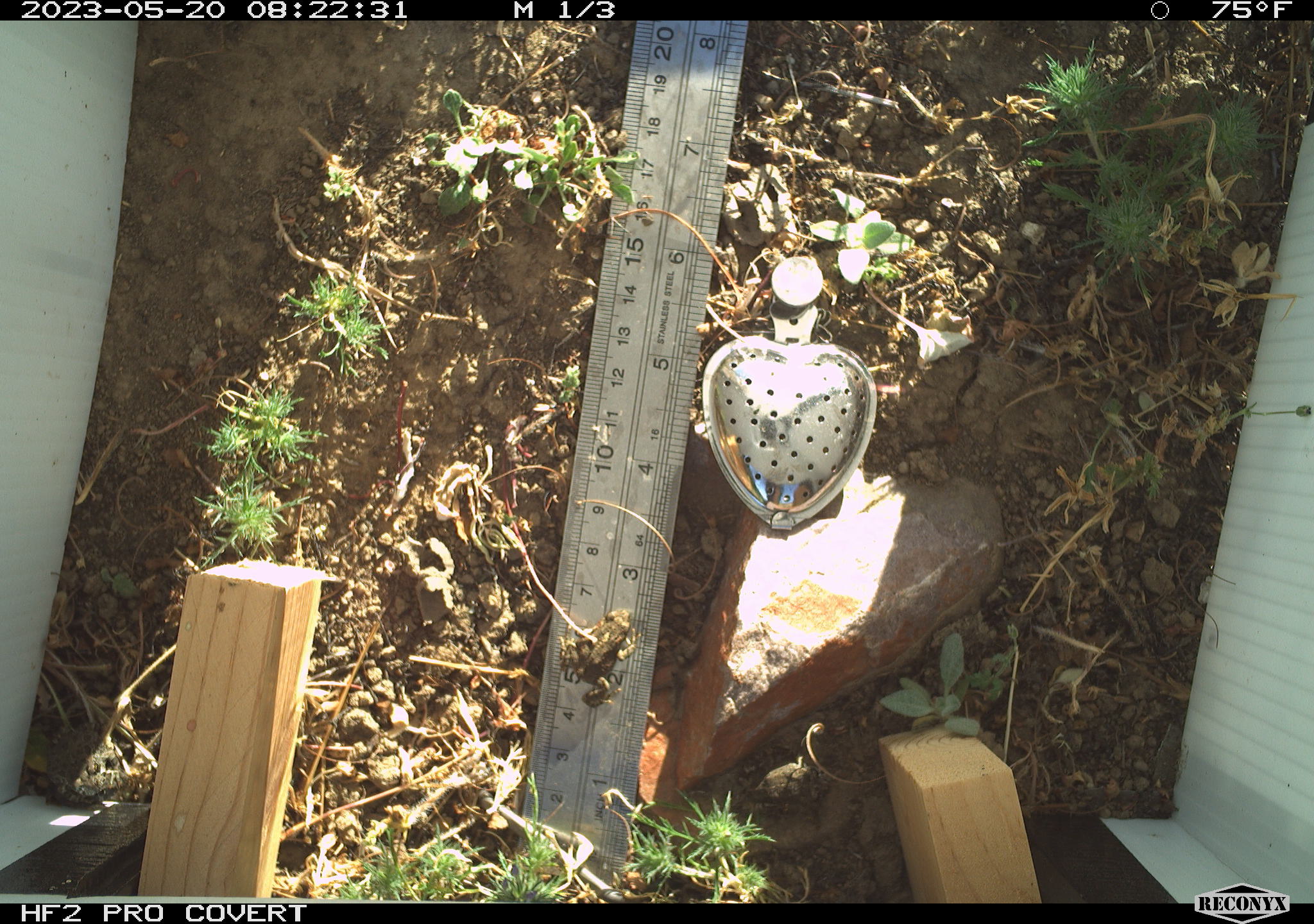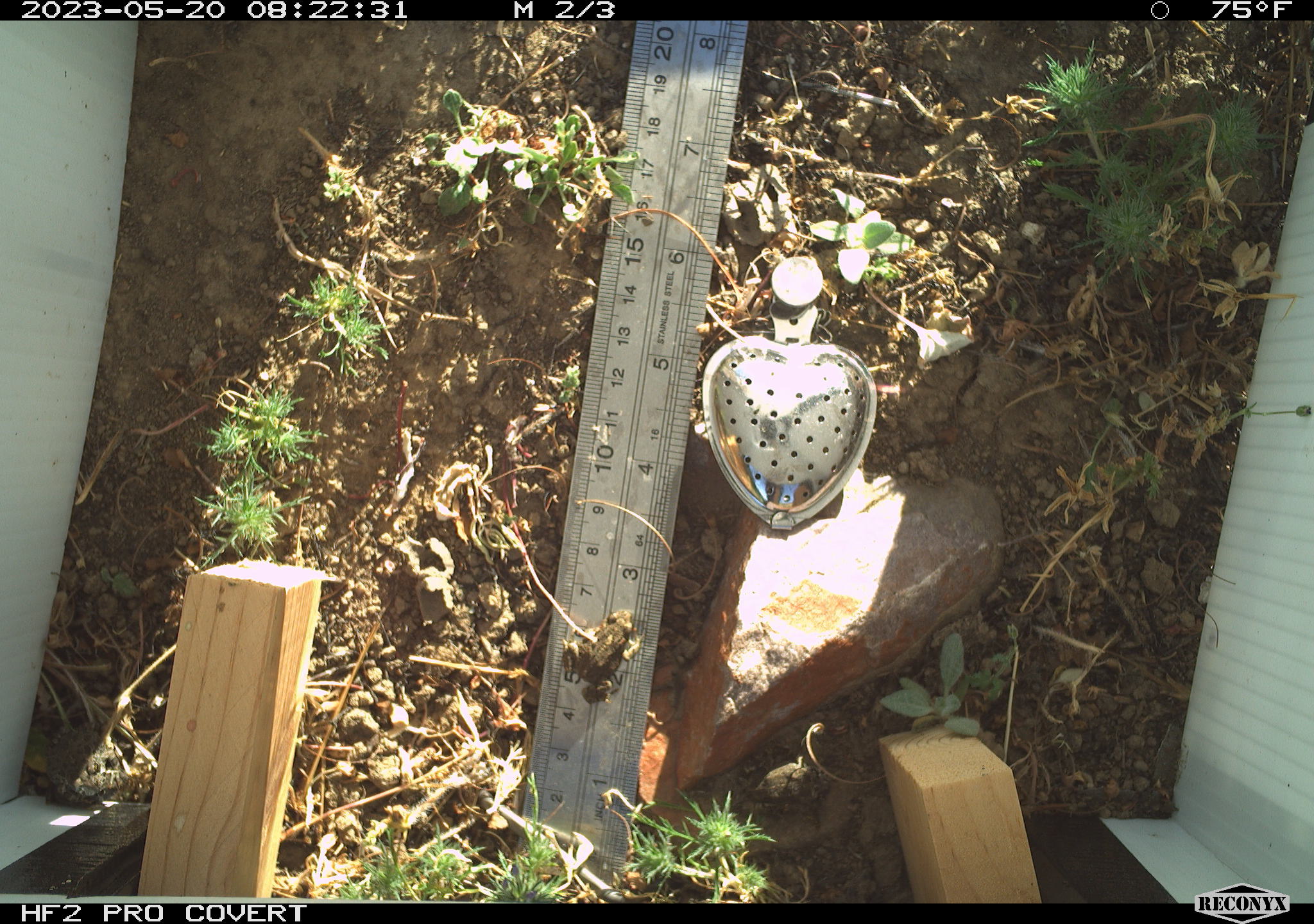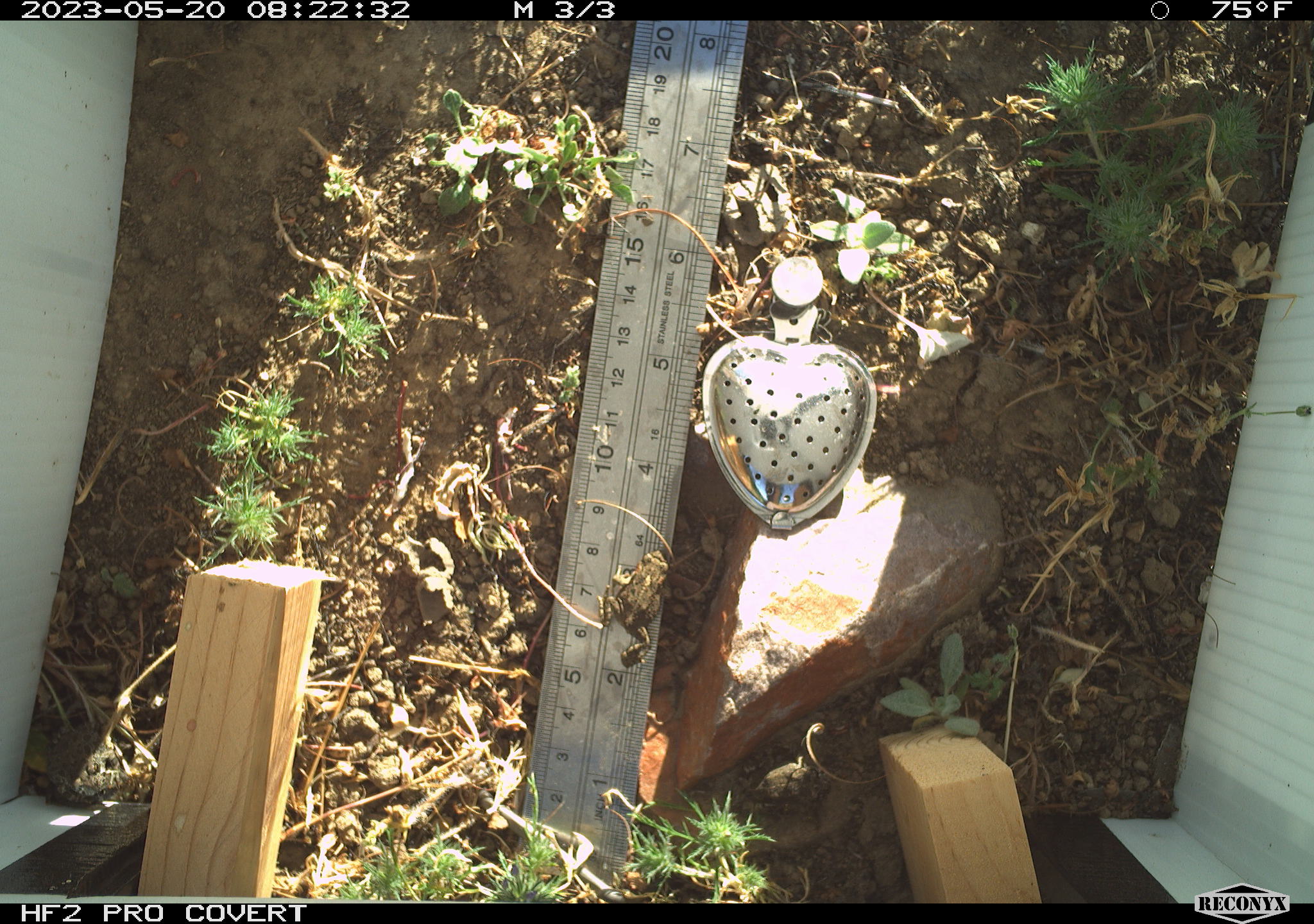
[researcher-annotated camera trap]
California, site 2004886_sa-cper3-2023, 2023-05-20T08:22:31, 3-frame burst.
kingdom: Animalia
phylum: Chordata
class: Amphibia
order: Anura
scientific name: Anura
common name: frogs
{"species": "frogs (Anura)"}